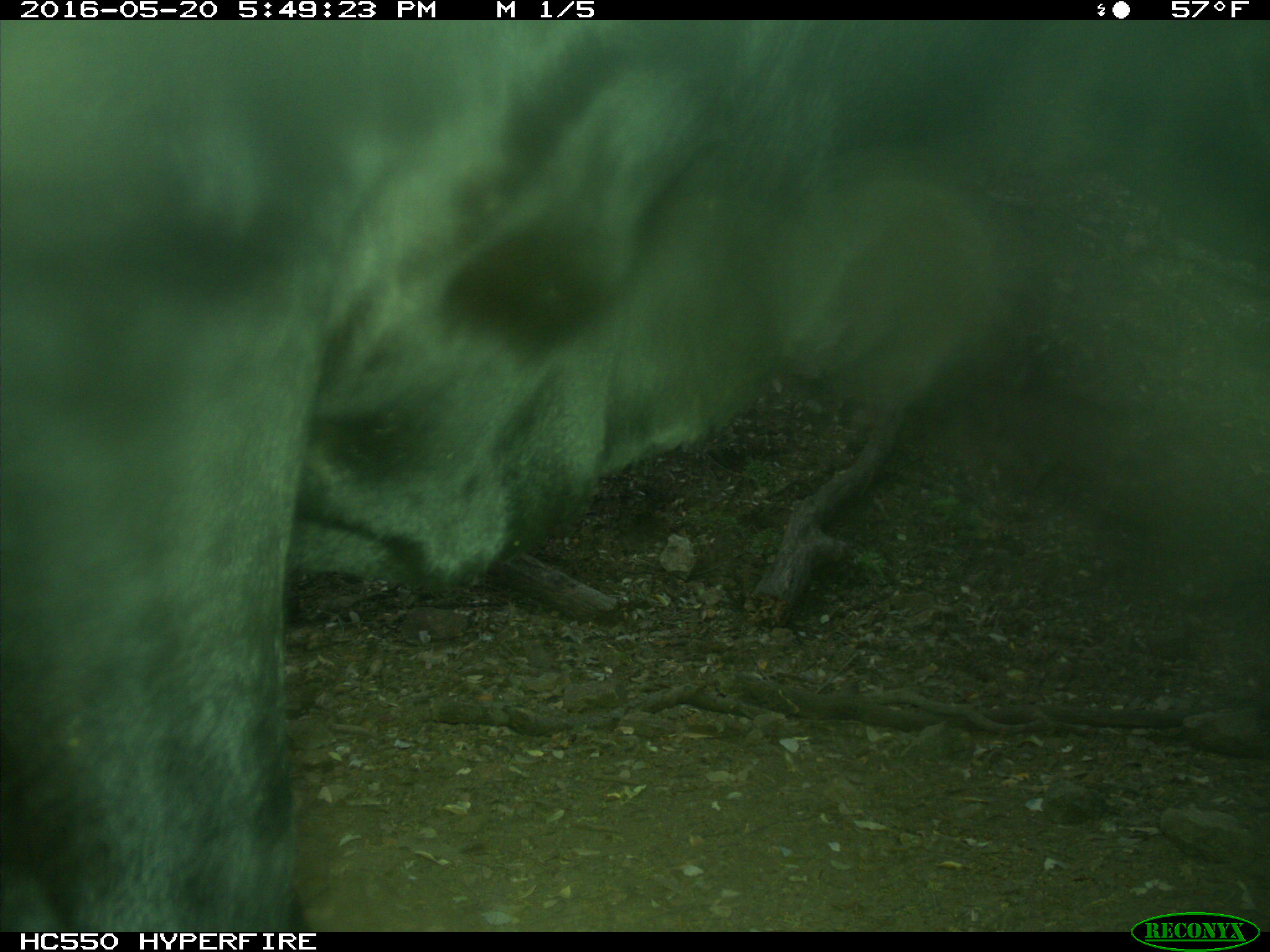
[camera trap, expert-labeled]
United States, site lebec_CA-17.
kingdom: Animalia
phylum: Chordata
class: Mammalia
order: Artiodactyla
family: Bovidae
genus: Bos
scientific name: Bos taurus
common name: domestic cow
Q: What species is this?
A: Bos taurus (domestic cow).